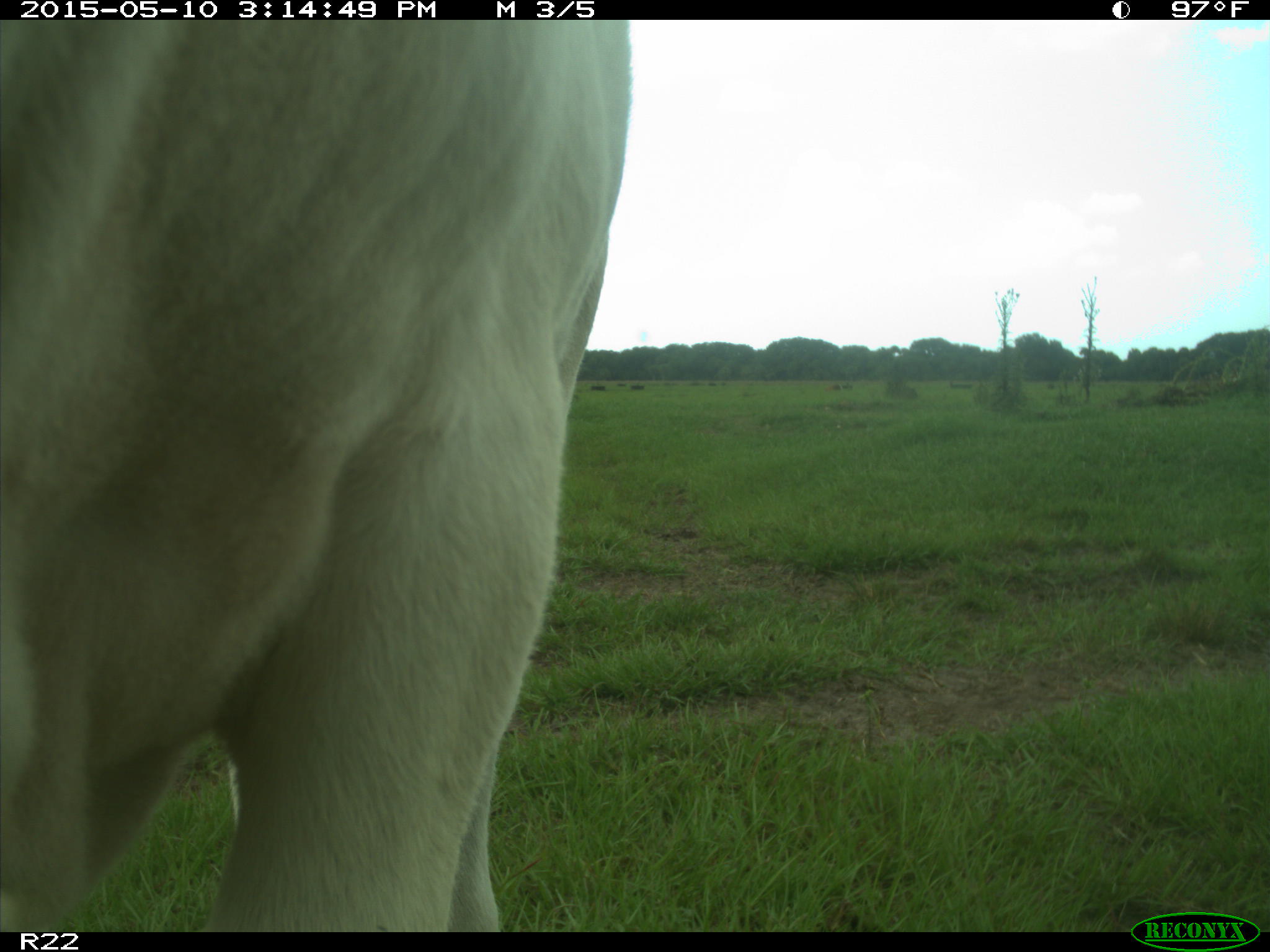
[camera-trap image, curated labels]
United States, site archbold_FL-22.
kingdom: Animalia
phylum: Chordata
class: Mammalia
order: Artiodactyla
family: Bovidae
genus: Bos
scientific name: Bos taurus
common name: domestic cow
Bos taurus (domestic cow).